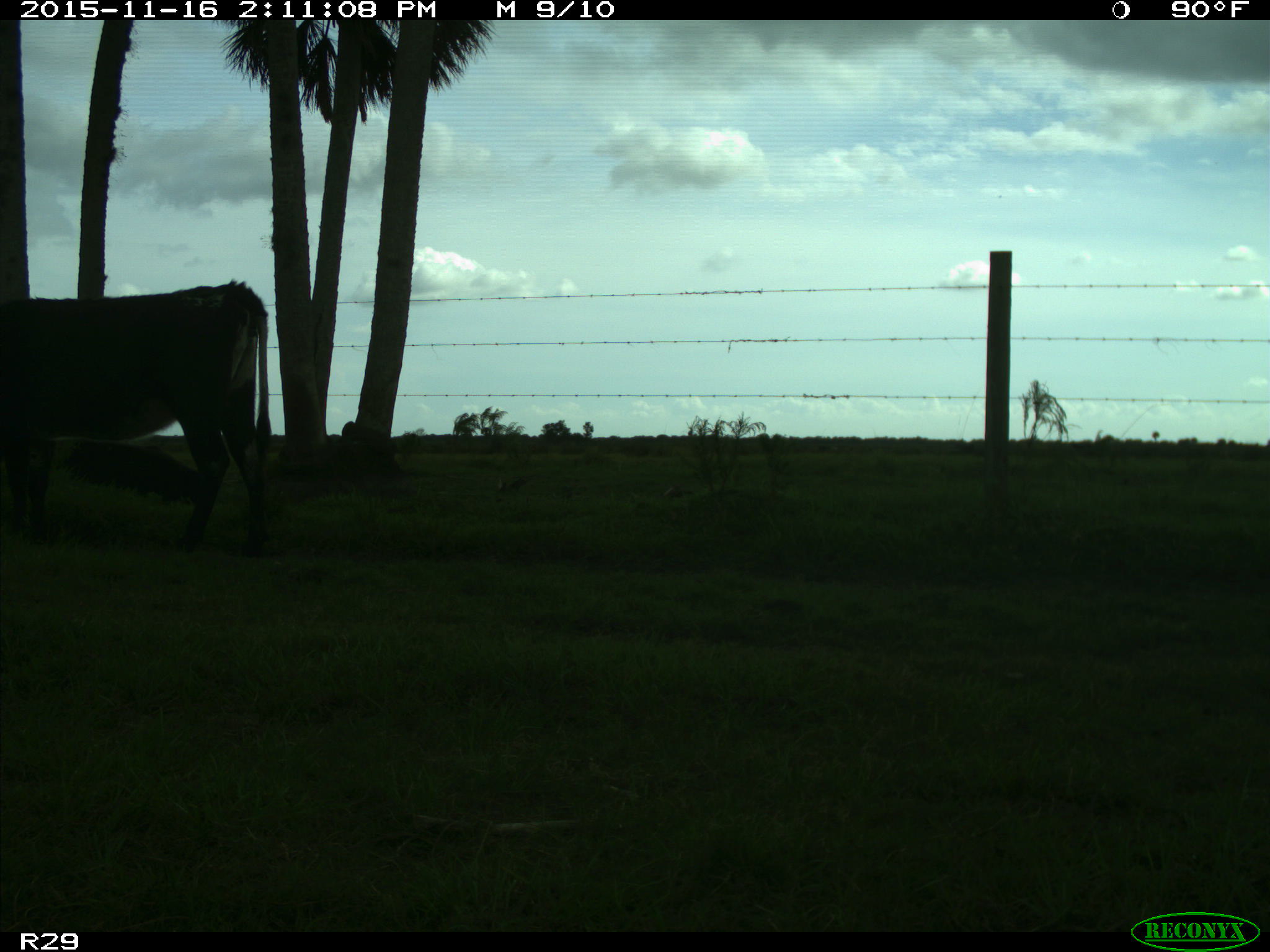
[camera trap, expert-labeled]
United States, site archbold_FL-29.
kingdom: Animalia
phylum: Chordata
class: Mammalia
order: Artiodactyla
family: Bovidae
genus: Bos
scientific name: Bos taurus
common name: domestic cow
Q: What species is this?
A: Bos taurus (domestic cow).